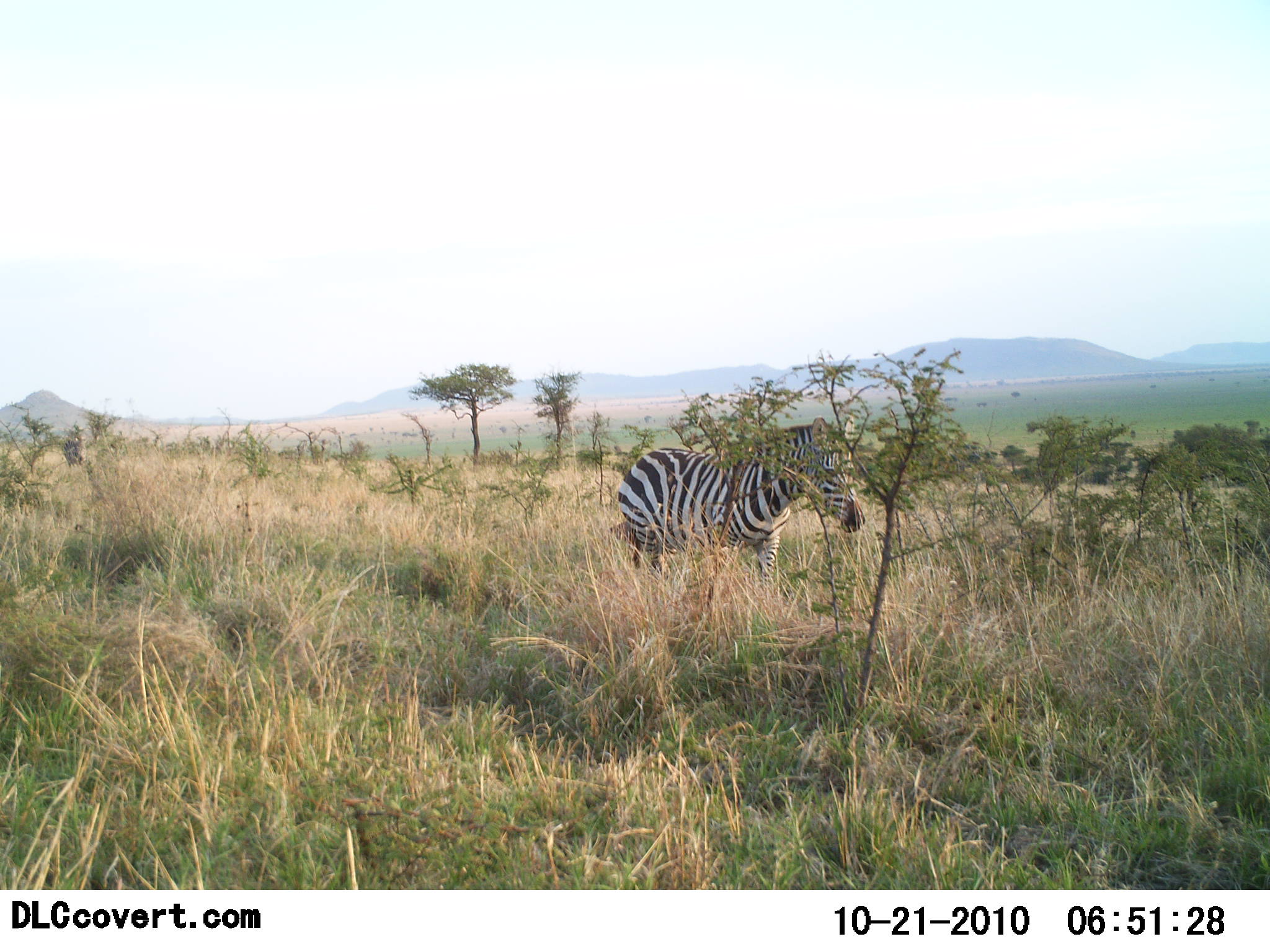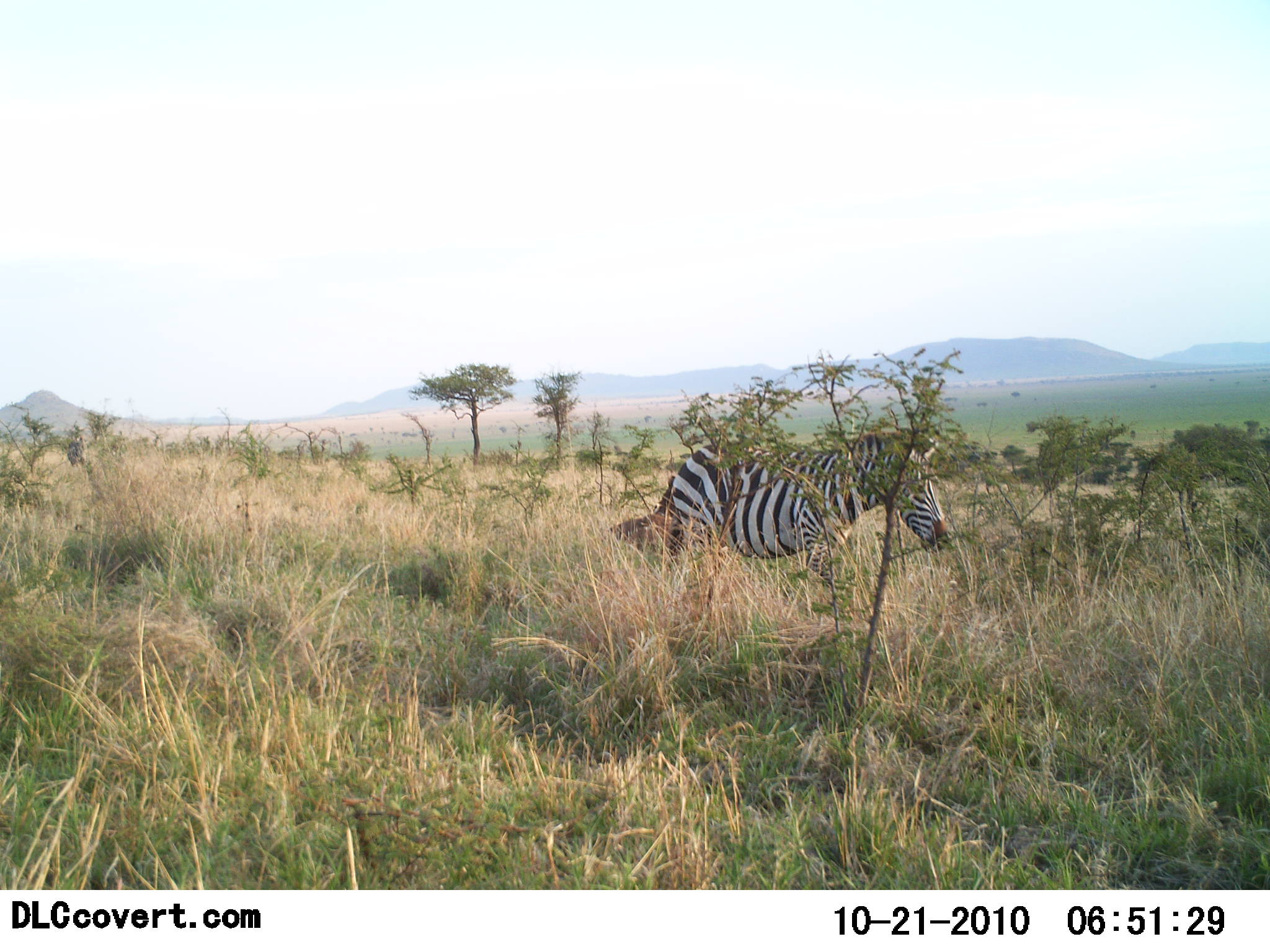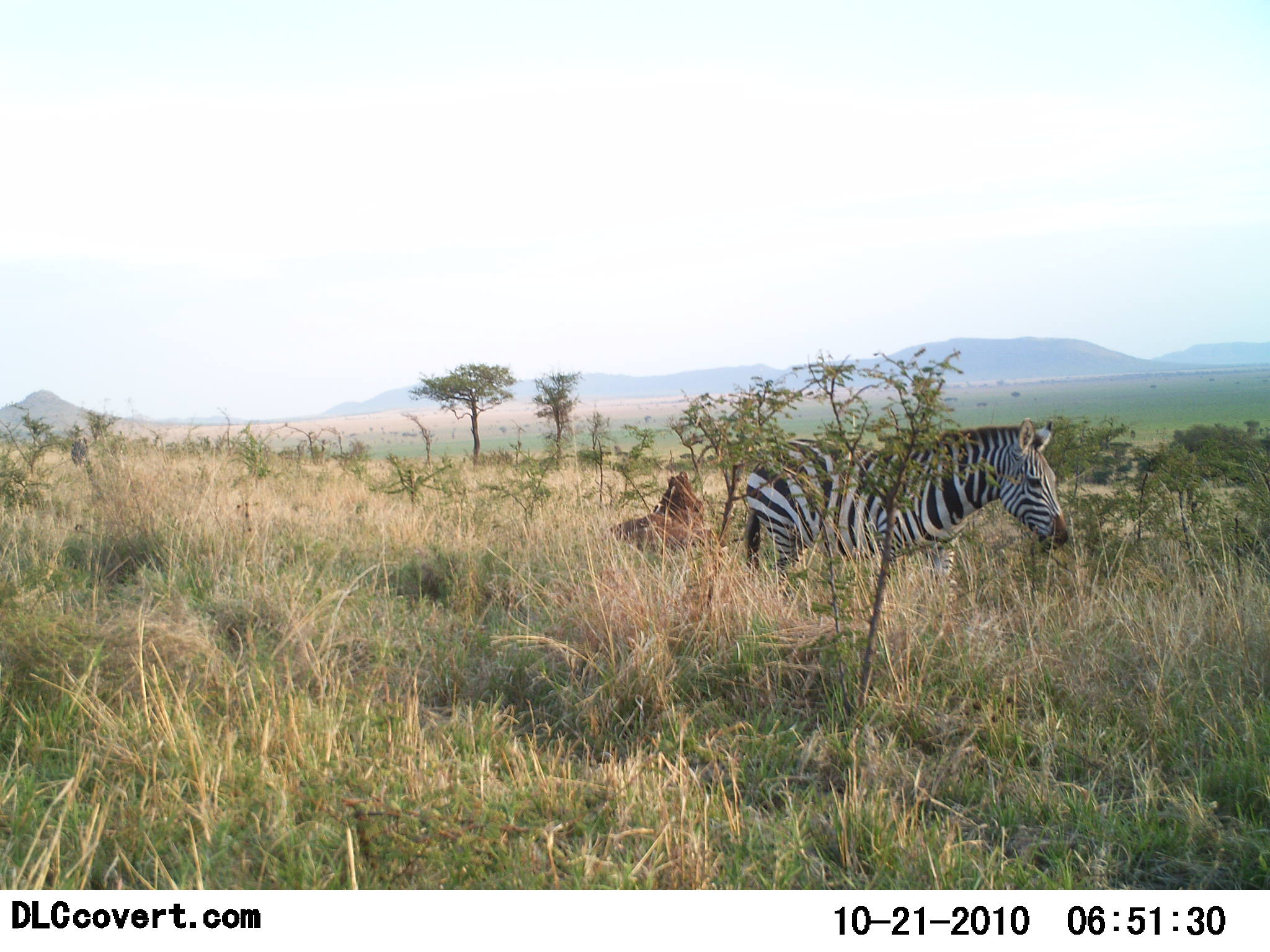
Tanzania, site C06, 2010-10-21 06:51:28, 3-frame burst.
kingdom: Animalia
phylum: Chordata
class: Mammalia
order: Perissodactyla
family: Equidae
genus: Equus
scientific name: Equus quagga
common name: plains zebra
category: zebra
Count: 1.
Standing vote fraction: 14%.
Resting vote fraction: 0%.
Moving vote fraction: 86%.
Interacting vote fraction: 0%.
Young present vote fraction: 0%.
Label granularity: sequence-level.